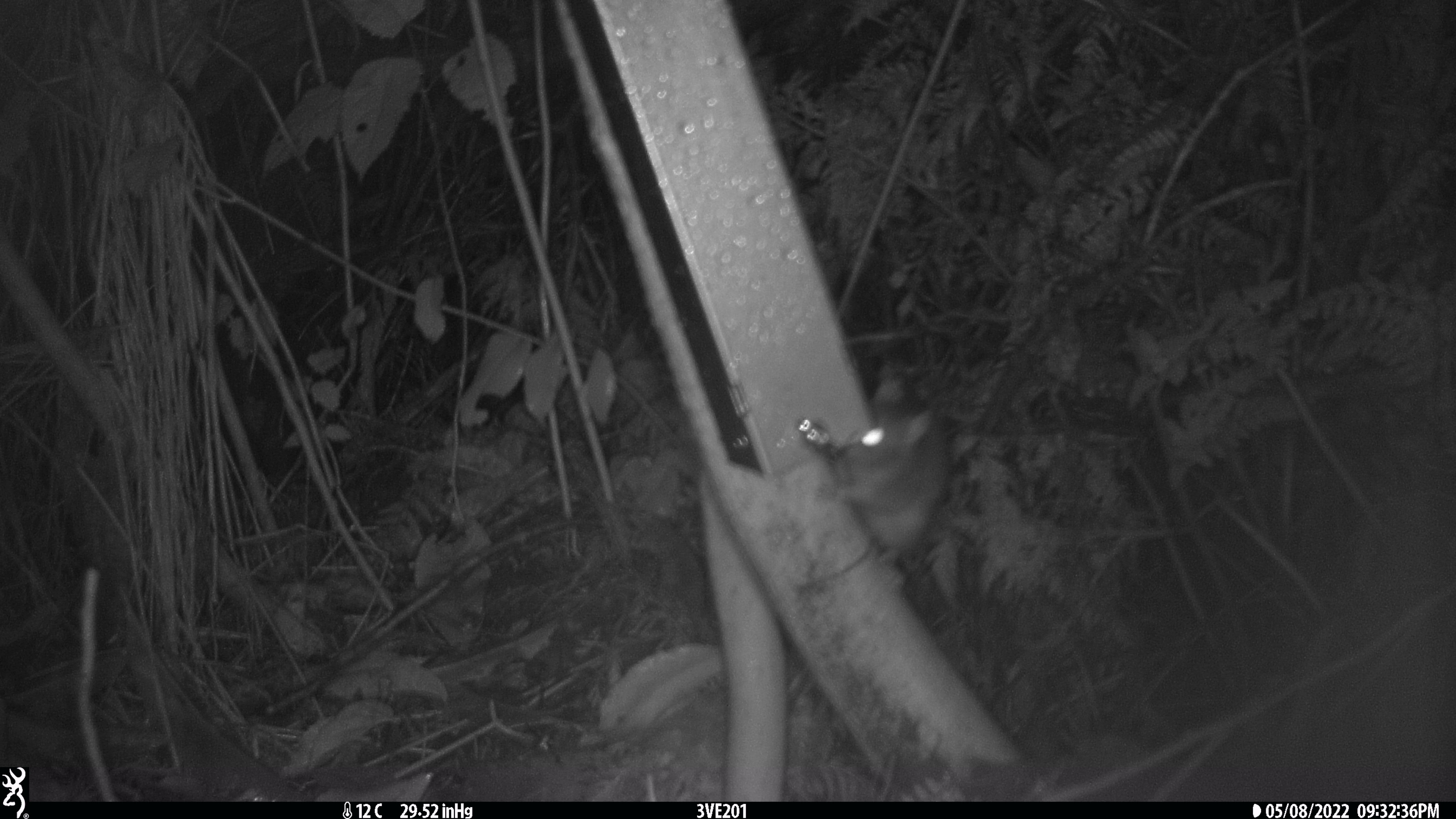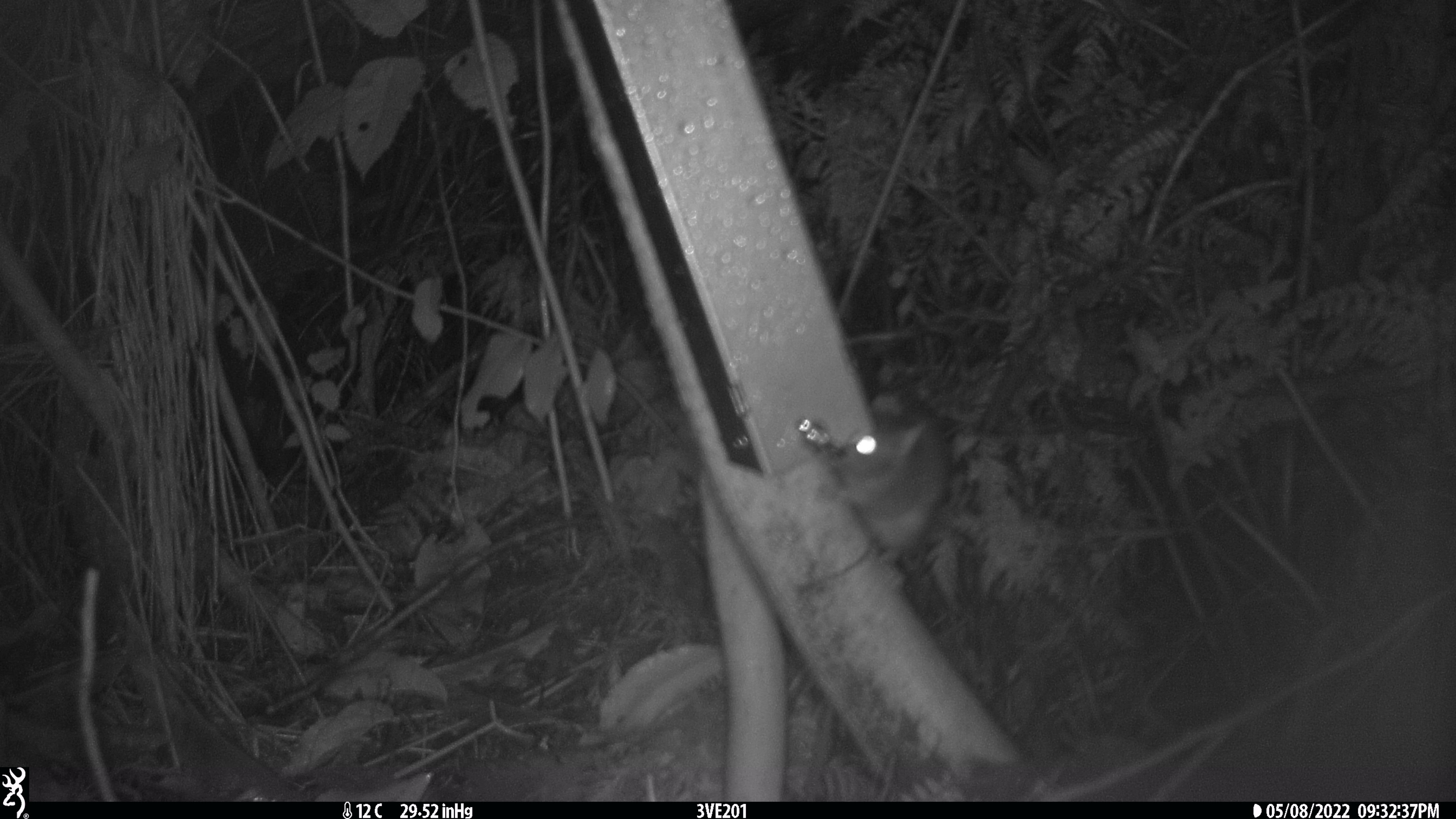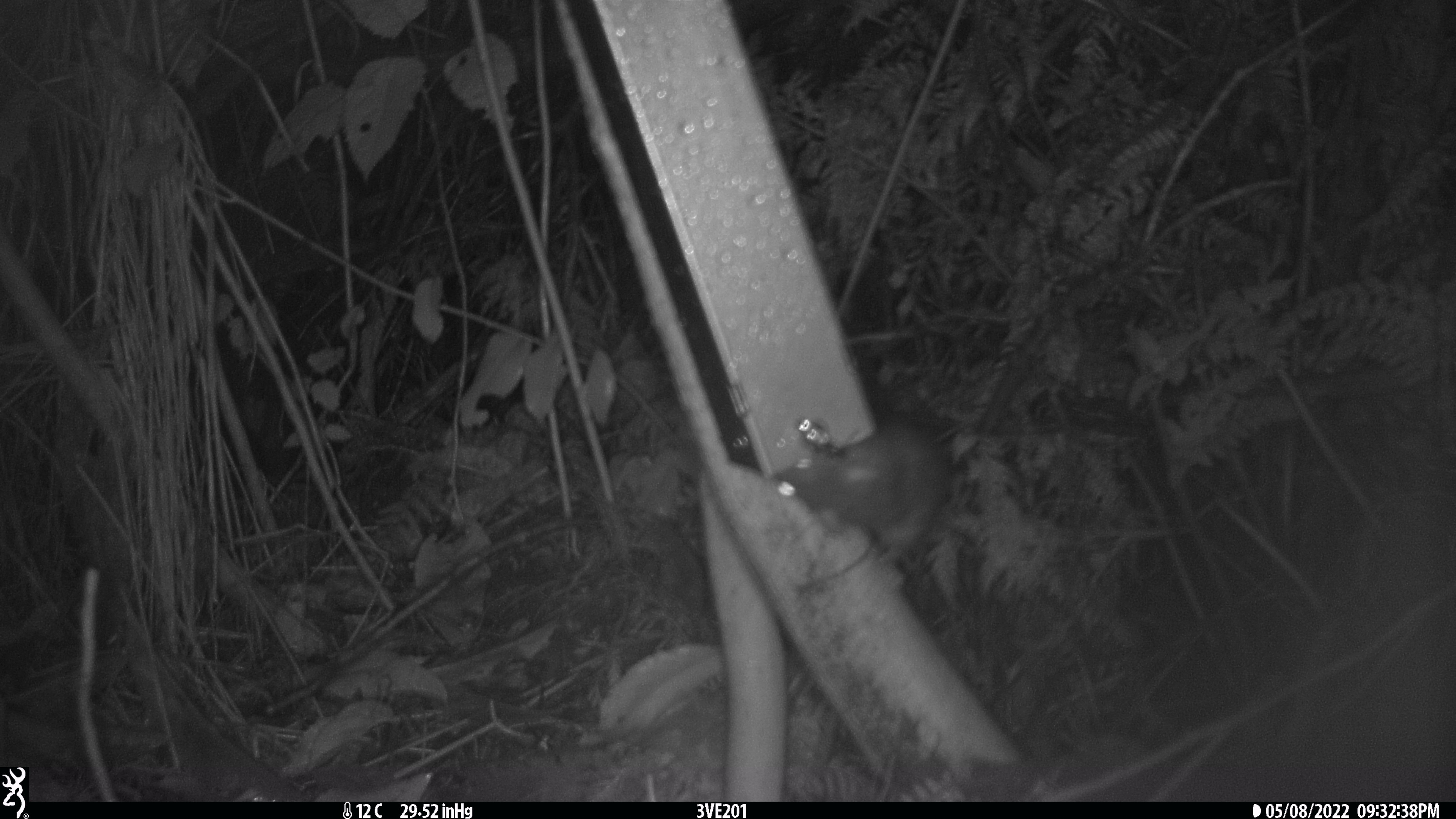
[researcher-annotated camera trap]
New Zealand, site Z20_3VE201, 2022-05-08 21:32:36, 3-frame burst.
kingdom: Animalia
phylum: Chordata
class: Mammalia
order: Rodentia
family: Muridae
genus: Rattus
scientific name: Rattus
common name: rat